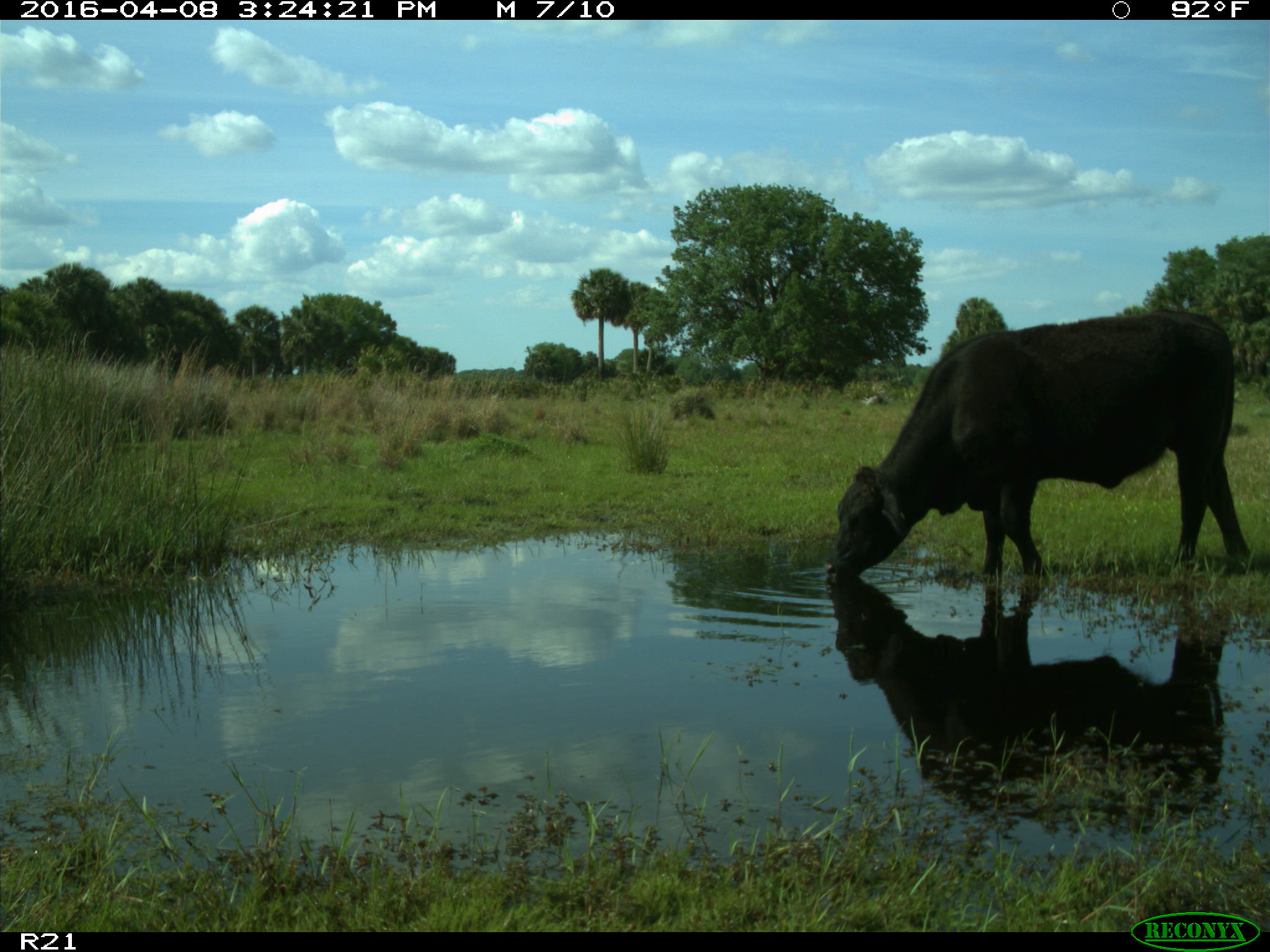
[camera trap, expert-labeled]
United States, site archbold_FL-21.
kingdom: Animalia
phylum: Chordata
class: Mammalia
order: Artiodactyla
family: Bovidae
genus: Bos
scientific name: Bos taurus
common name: domestic cow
Bos taurus (domestic cow).